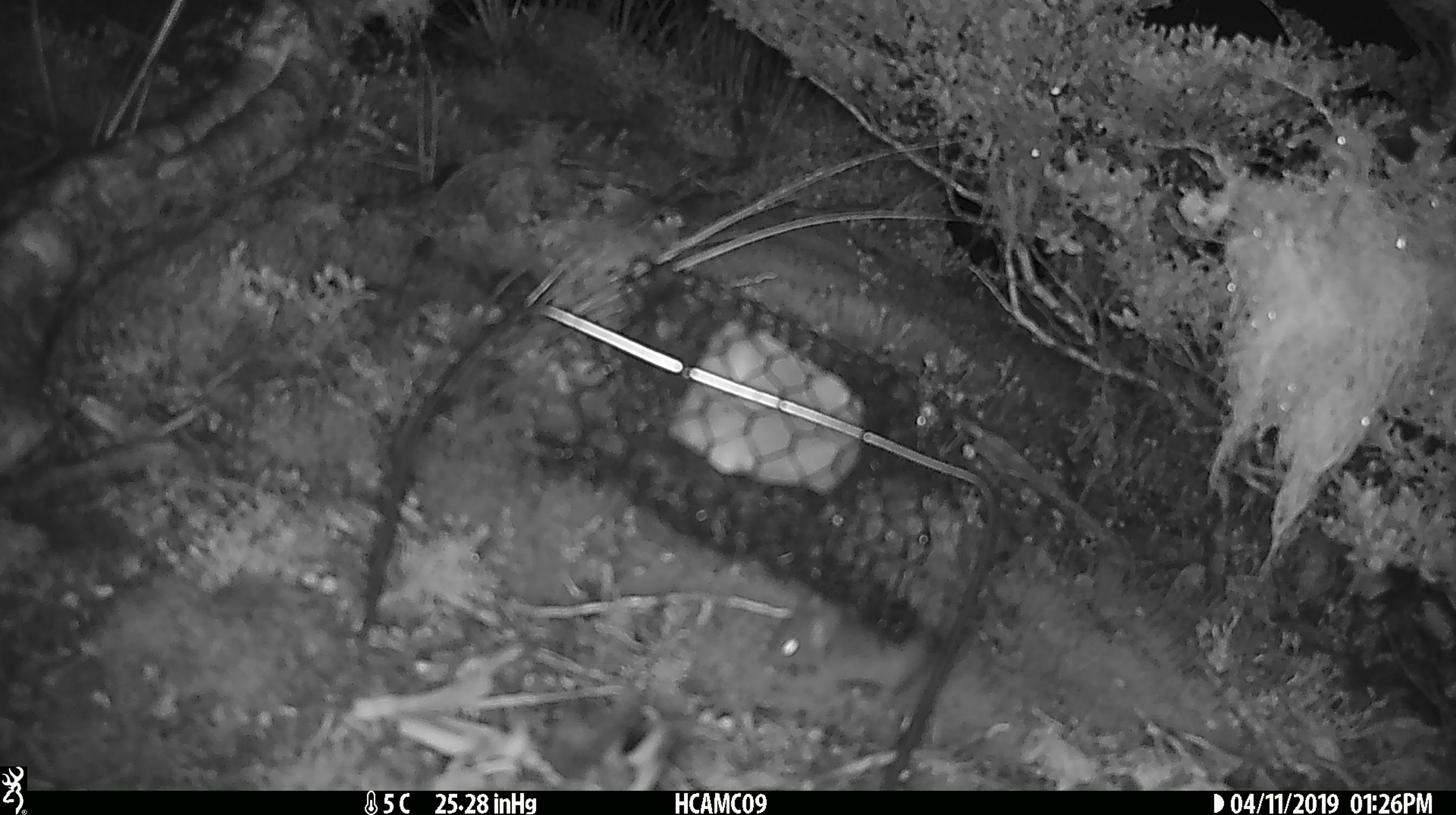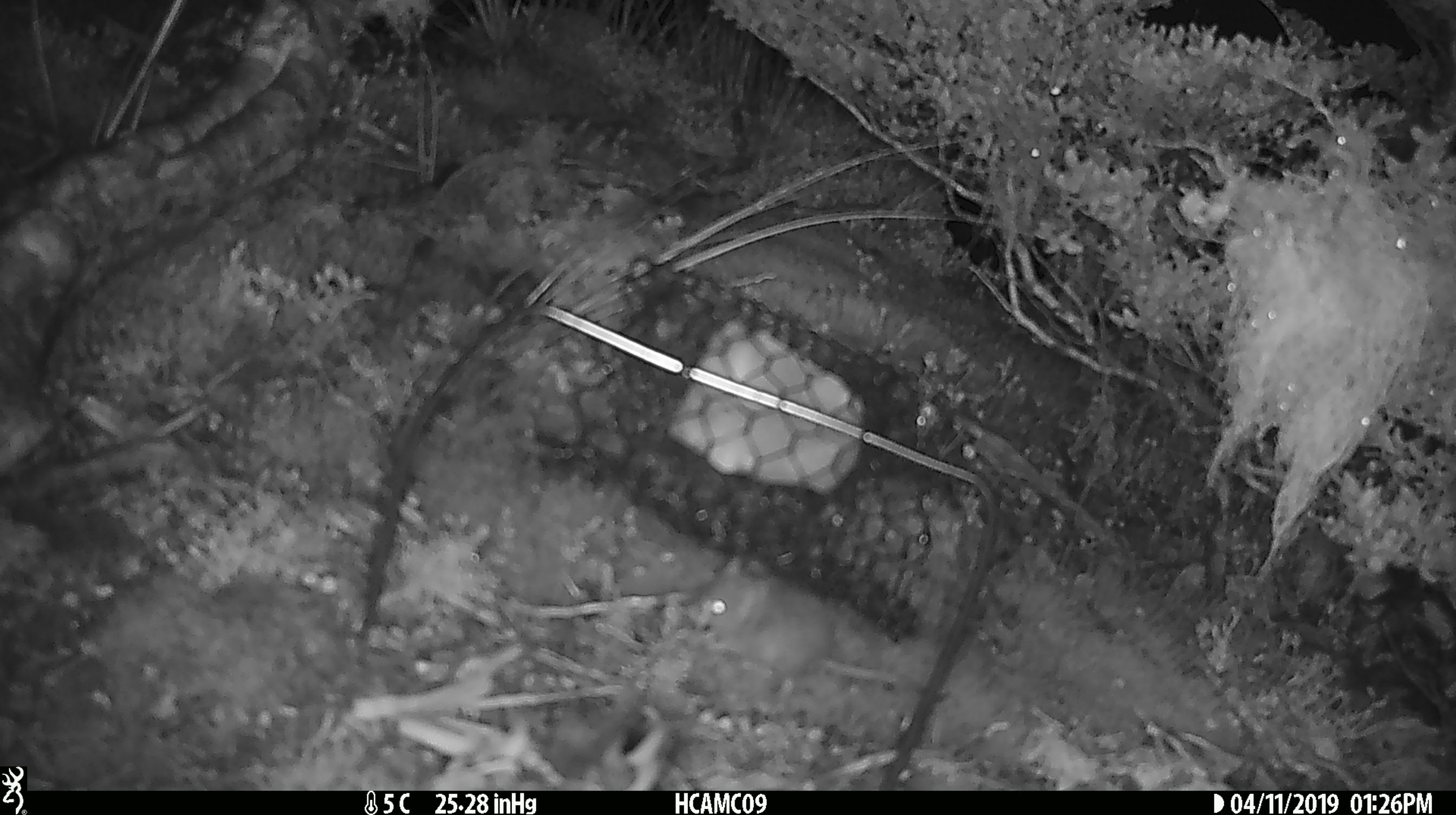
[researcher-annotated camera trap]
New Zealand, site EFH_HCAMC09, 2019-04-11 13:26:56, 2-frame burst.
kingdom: Animalia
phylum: Chordata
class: Mammalia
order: Rodentia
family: Muridae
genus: Mus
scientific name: Mus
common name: mouse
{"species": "mouse (Mus)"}